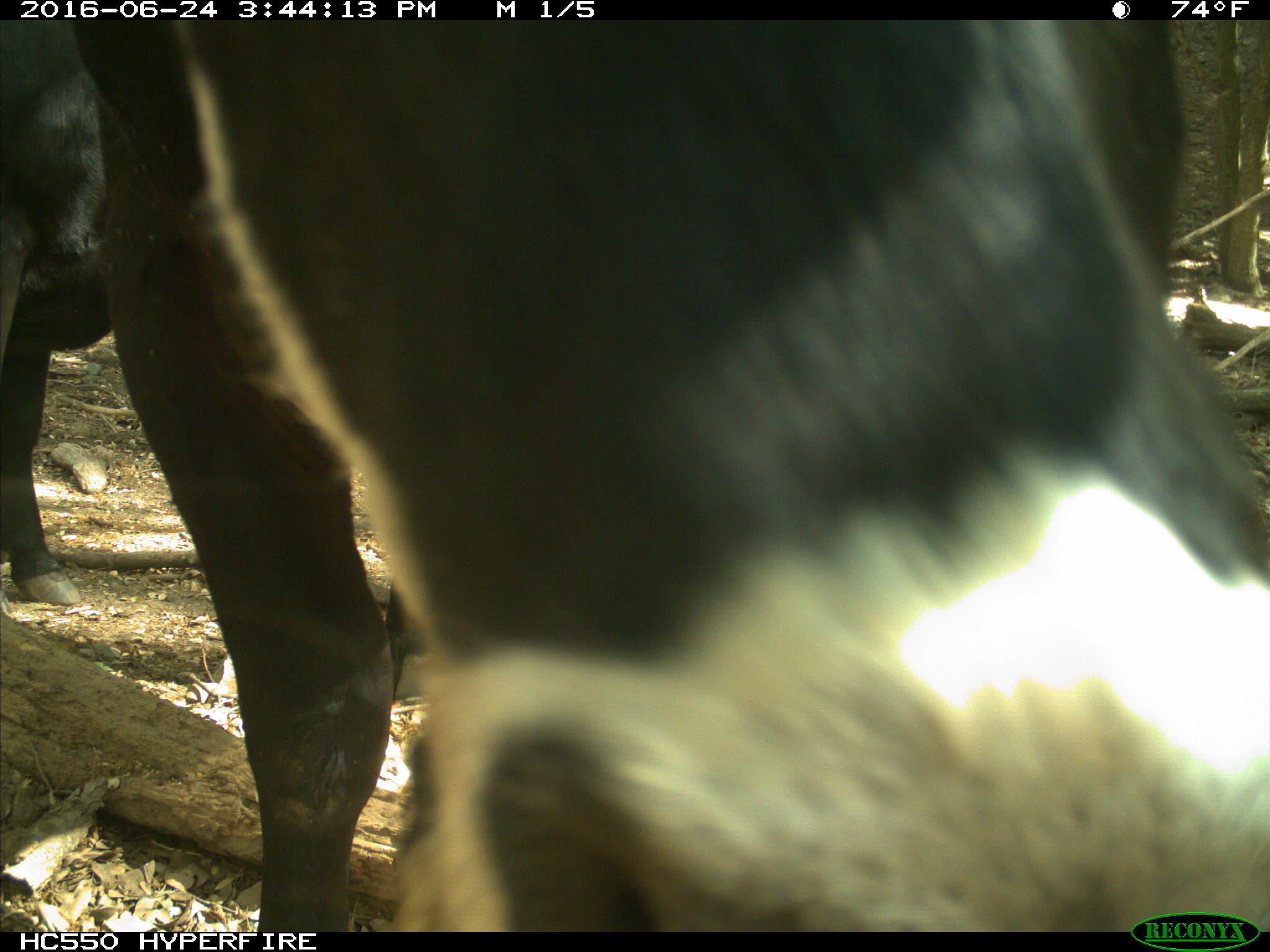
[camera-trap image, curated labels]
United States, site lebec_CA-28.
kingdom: Animalia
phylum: Chordata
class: Mammalia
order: Artiodactyla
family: Bovidae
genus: Bos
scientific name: Bos taurus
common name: domestic cow